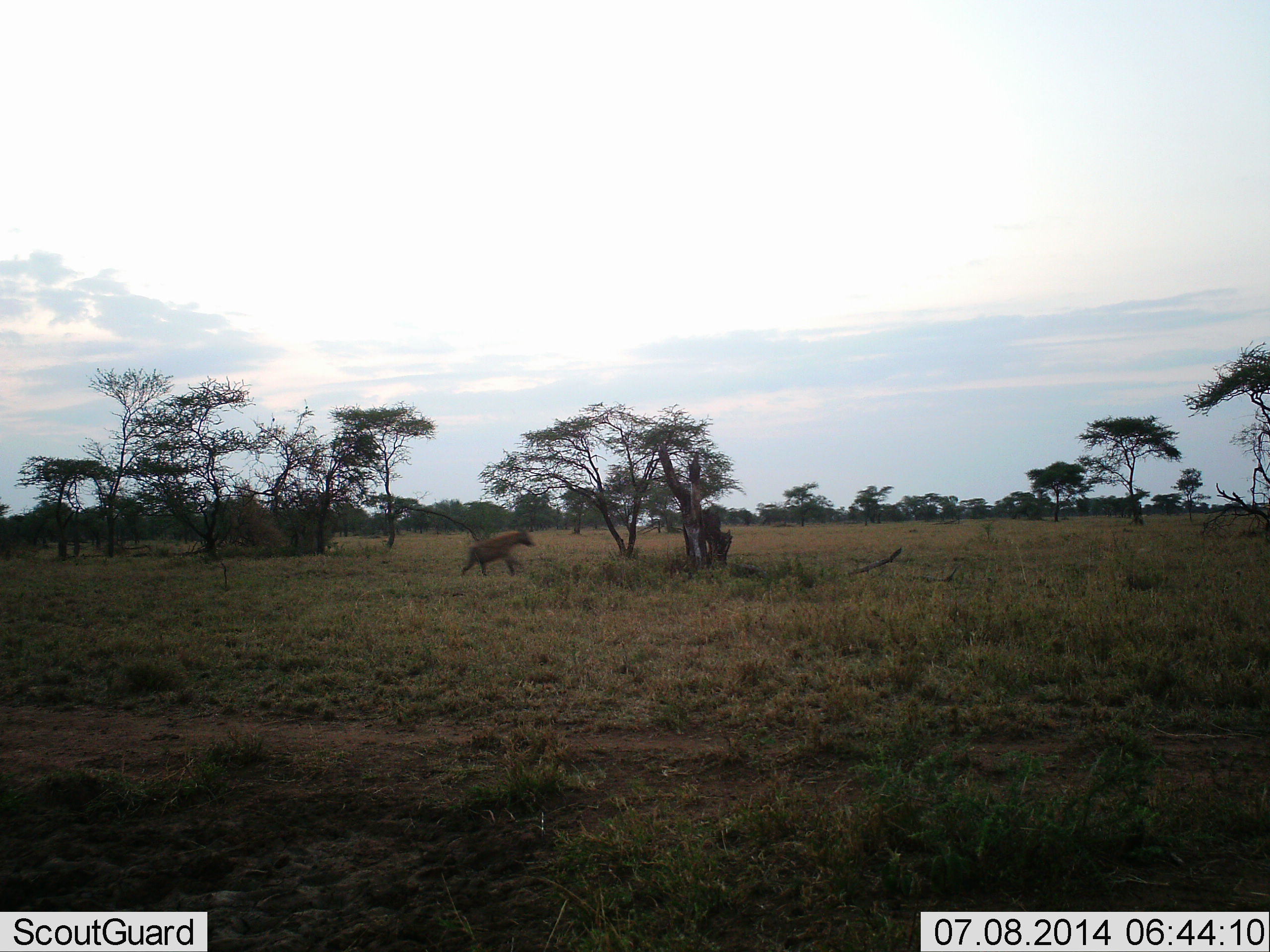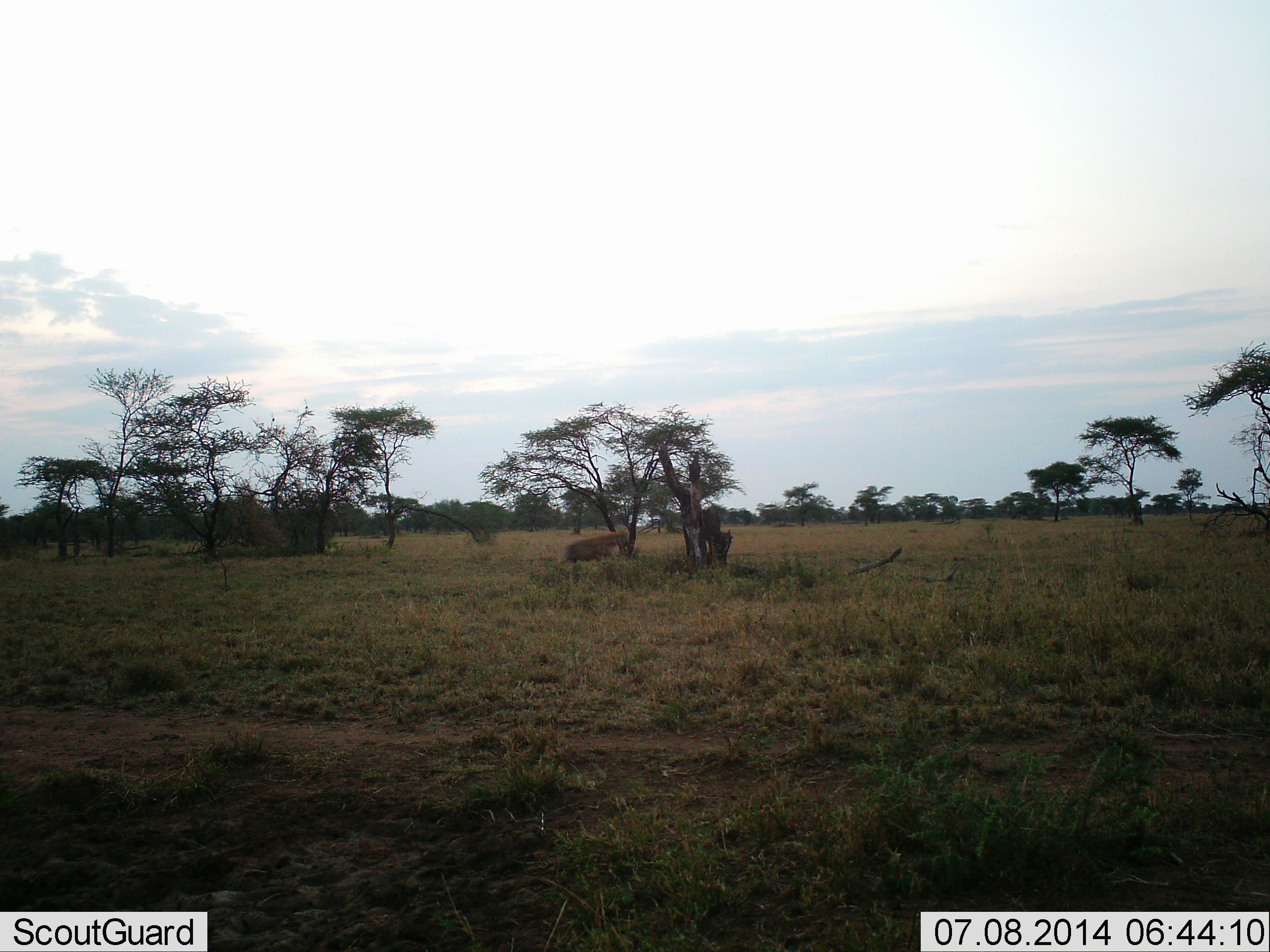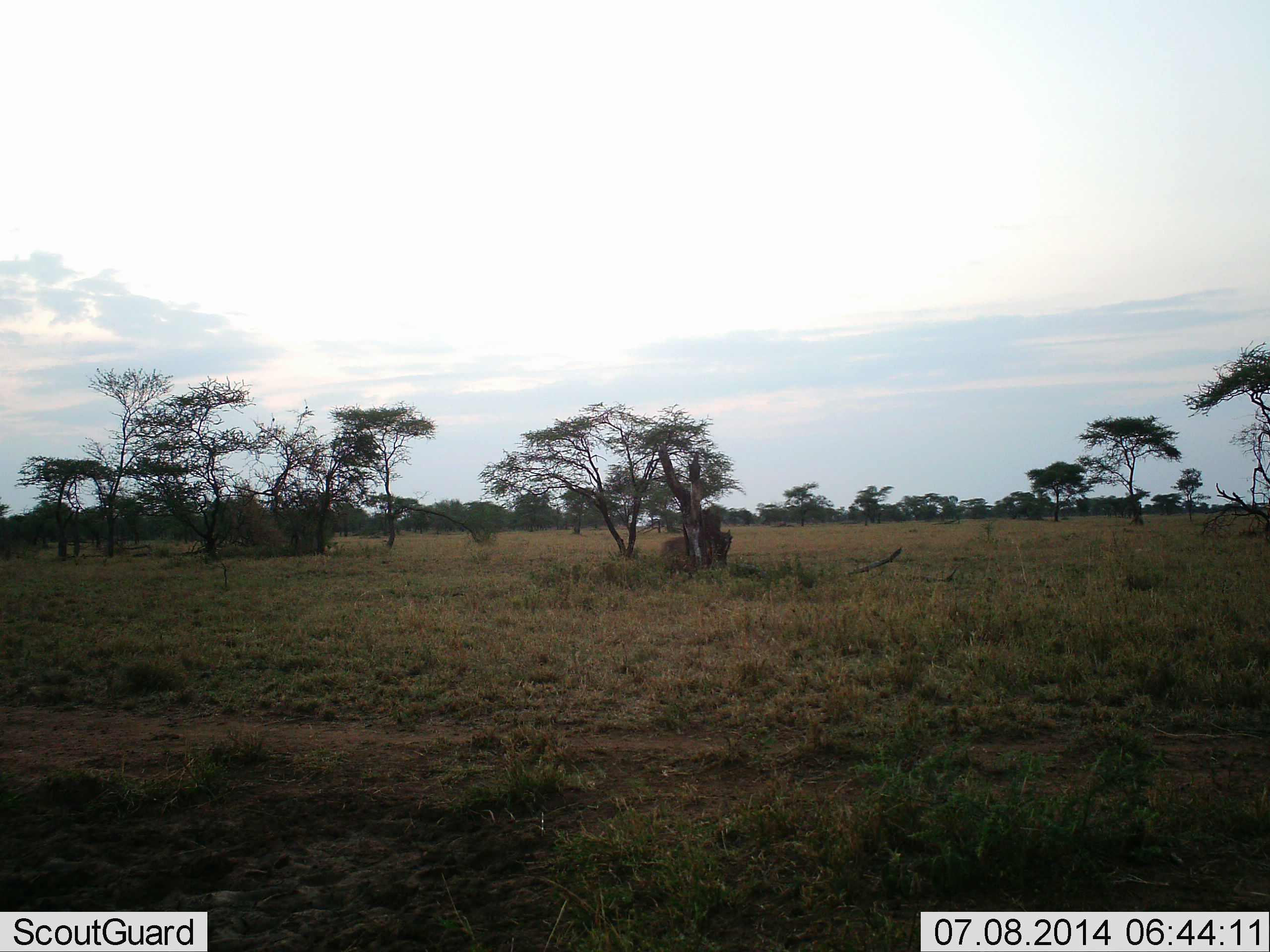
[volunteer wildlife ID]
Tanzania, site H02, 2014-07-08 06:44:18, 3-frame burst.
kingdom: Animalia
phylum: Chordata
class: Mammalia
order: Carnivora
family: Hyaenidae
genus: Crocuta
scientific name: Crocuta crocuta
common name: spotted hyena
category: hyenaspotted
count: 1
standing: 0%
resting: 0%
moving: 100%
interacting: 0%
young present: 0%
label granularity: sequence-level